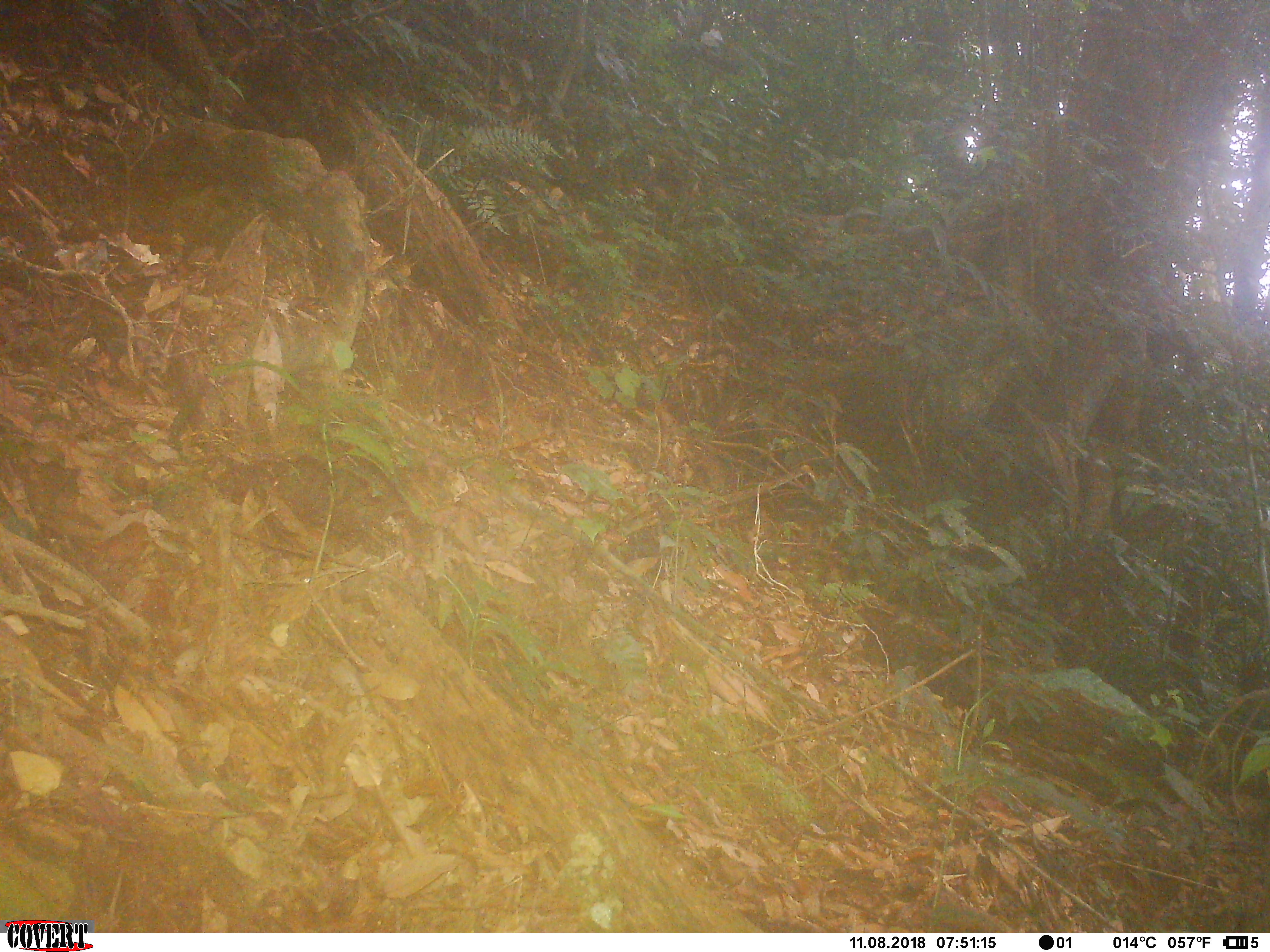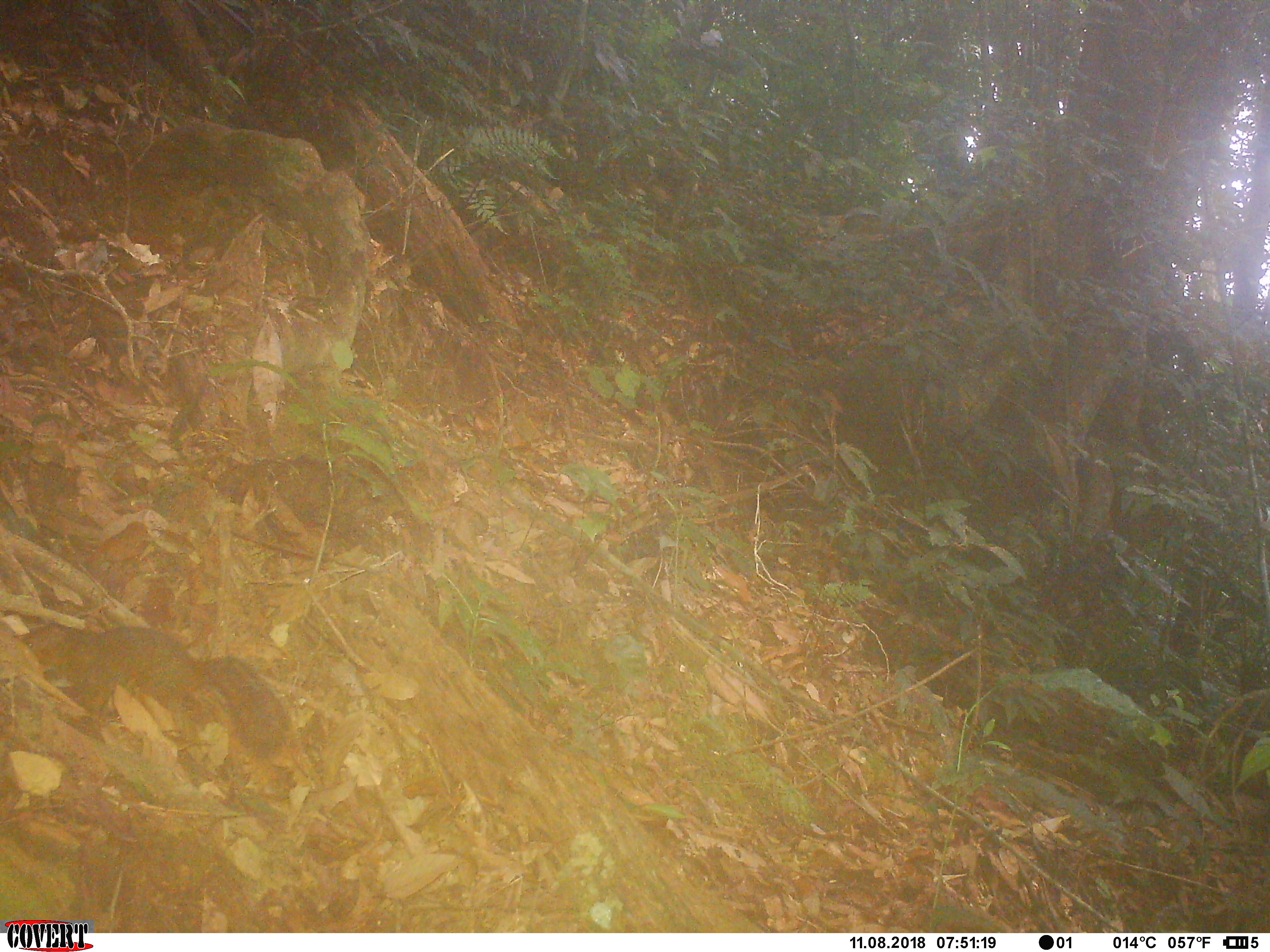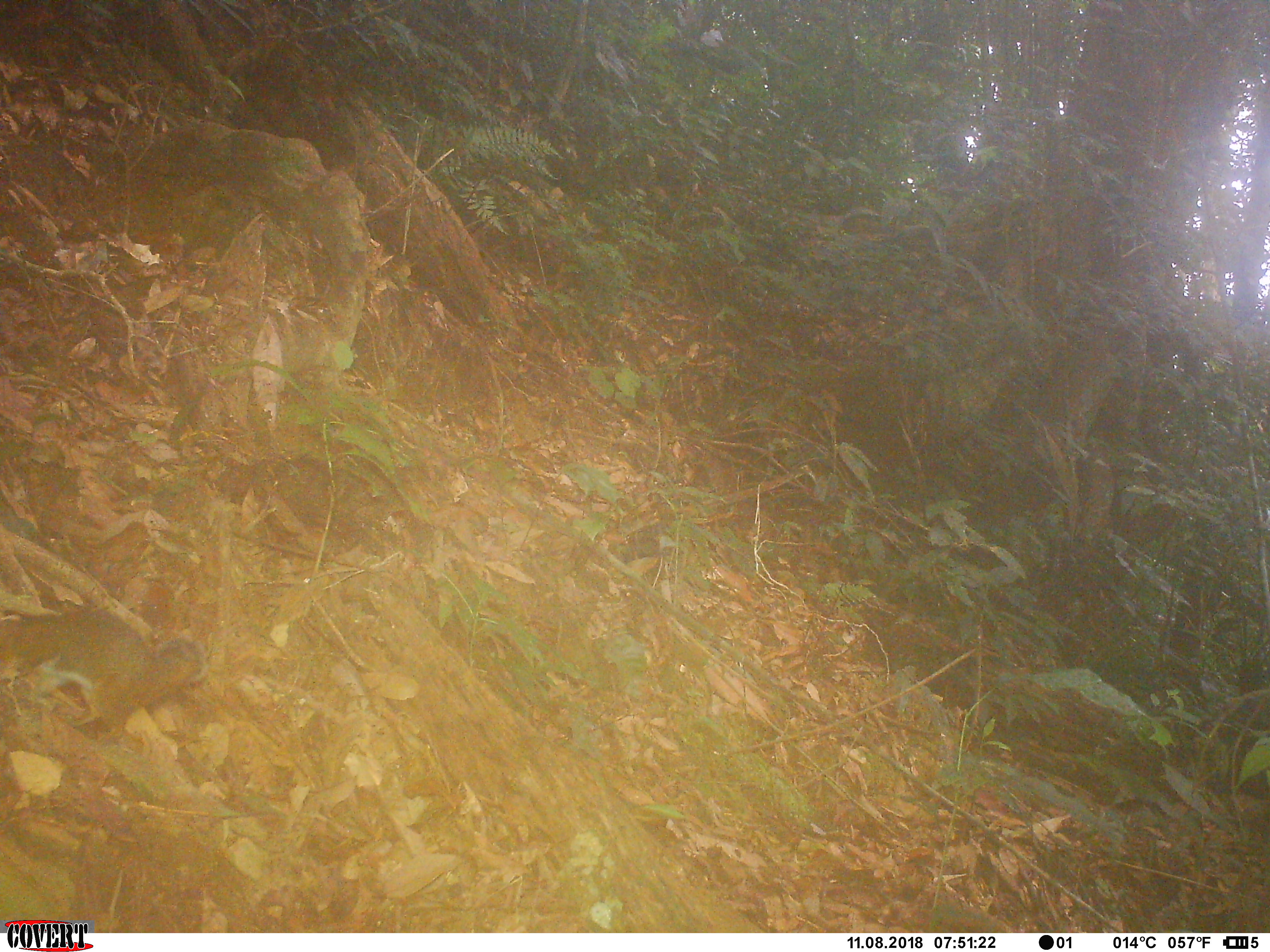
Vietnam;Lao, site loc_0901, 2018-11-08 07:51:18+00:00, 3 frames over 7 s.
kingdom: Animalia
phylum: Chordata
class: Mammalia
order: Rodentia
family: Sciuridae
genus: Dremomys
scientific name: Dremomys rufigenis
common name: red-cheeked squirrel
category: red cheeked squirrel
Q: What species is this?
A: Red cheeked squirrel (red-cheeked squirrel) (Dremomys rufigenis).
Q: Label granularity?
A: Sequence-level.